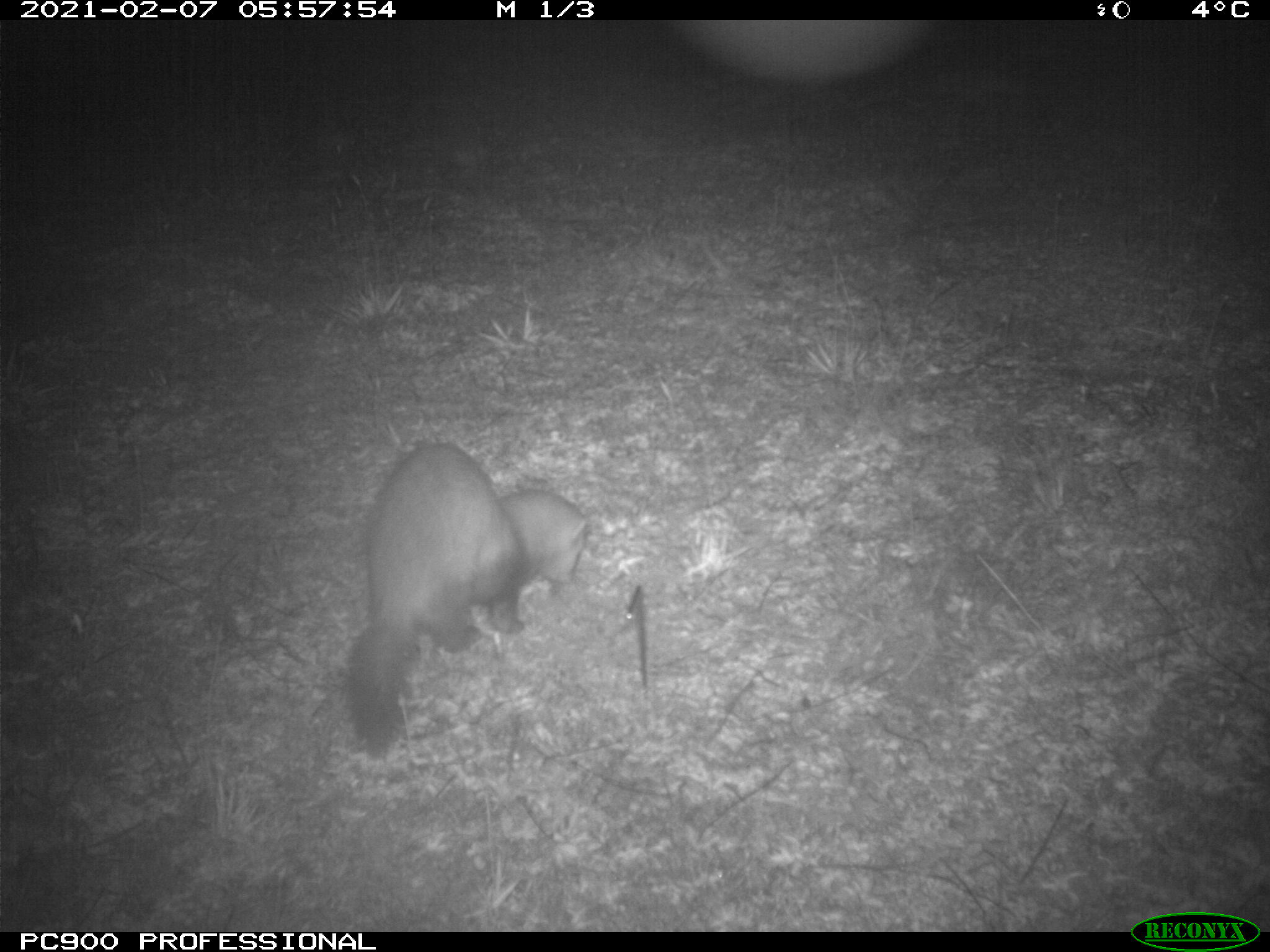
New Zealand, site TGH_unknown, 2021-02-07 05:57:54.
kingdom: Animalia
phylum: Chordata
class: Mammalia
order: Carnivora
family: Mustelidae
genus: Mustela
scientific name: Mustela furo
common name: ferret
Ferret (Mustela furo).